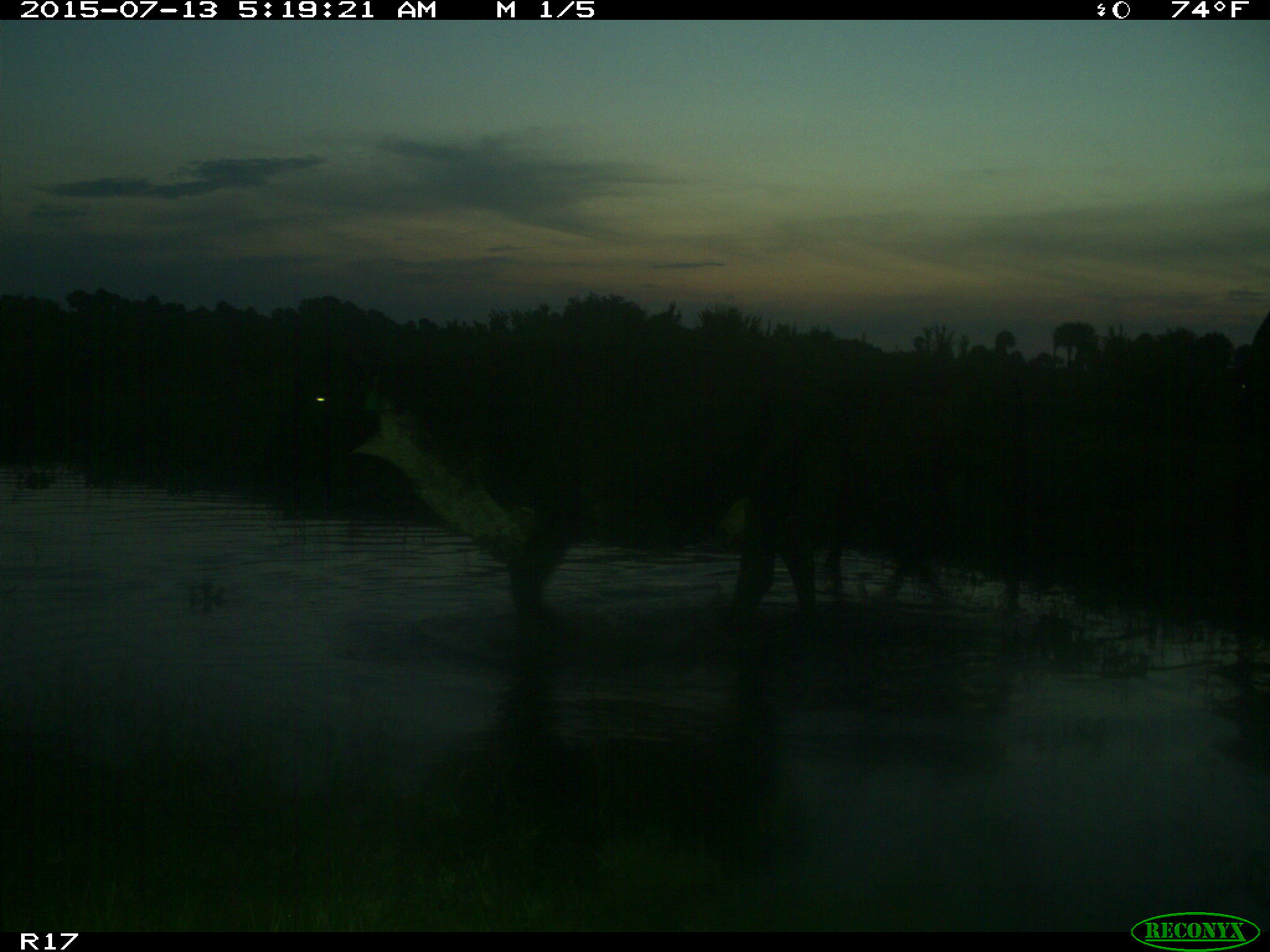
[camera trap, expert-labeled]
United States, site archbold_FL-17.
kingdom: Animalia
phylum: Chordata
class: Mammalia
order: Artiodactyla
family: Bovidae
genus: Bos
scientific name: Bos taurus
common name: domestic cow